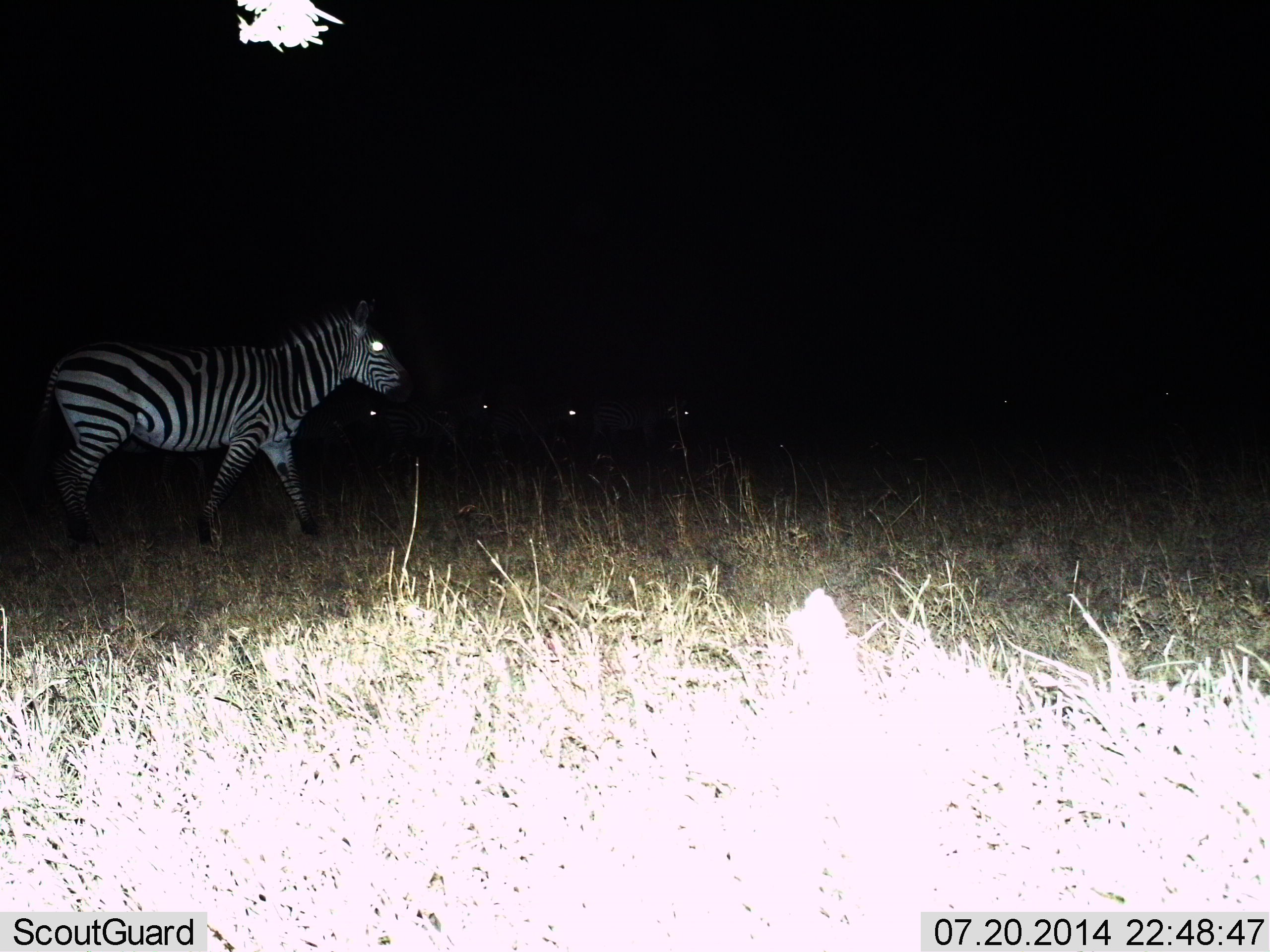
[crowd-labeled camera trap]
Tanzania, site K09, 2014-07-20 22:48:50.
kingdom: Animalia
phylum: Chordata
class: Mammalia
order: Perissodactyla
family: Equidae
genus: Equus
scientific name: Equus quagga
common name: plains zebra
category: zebra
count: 5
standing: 60%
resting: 0%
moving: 60%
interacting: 0%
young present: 0%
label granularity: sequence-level